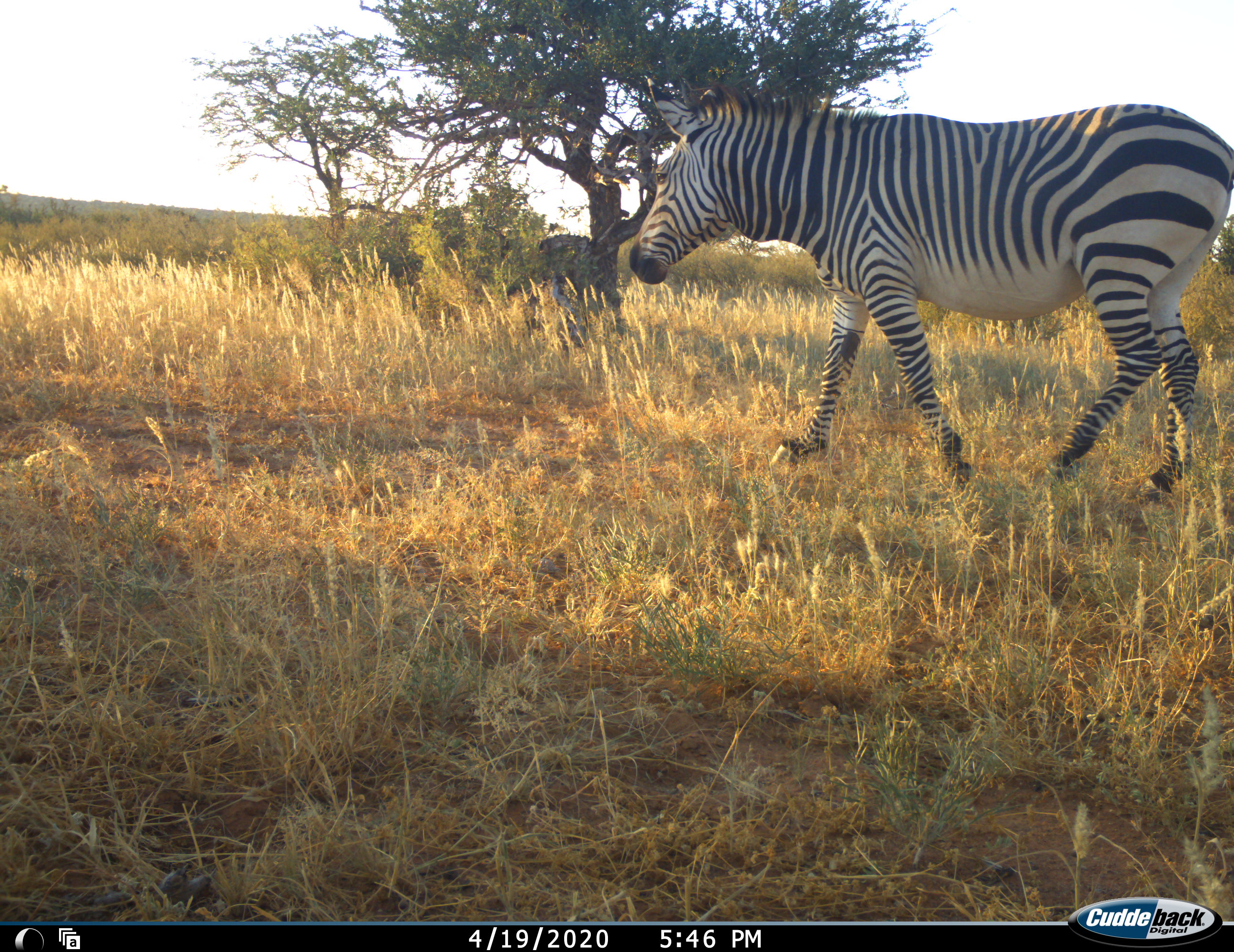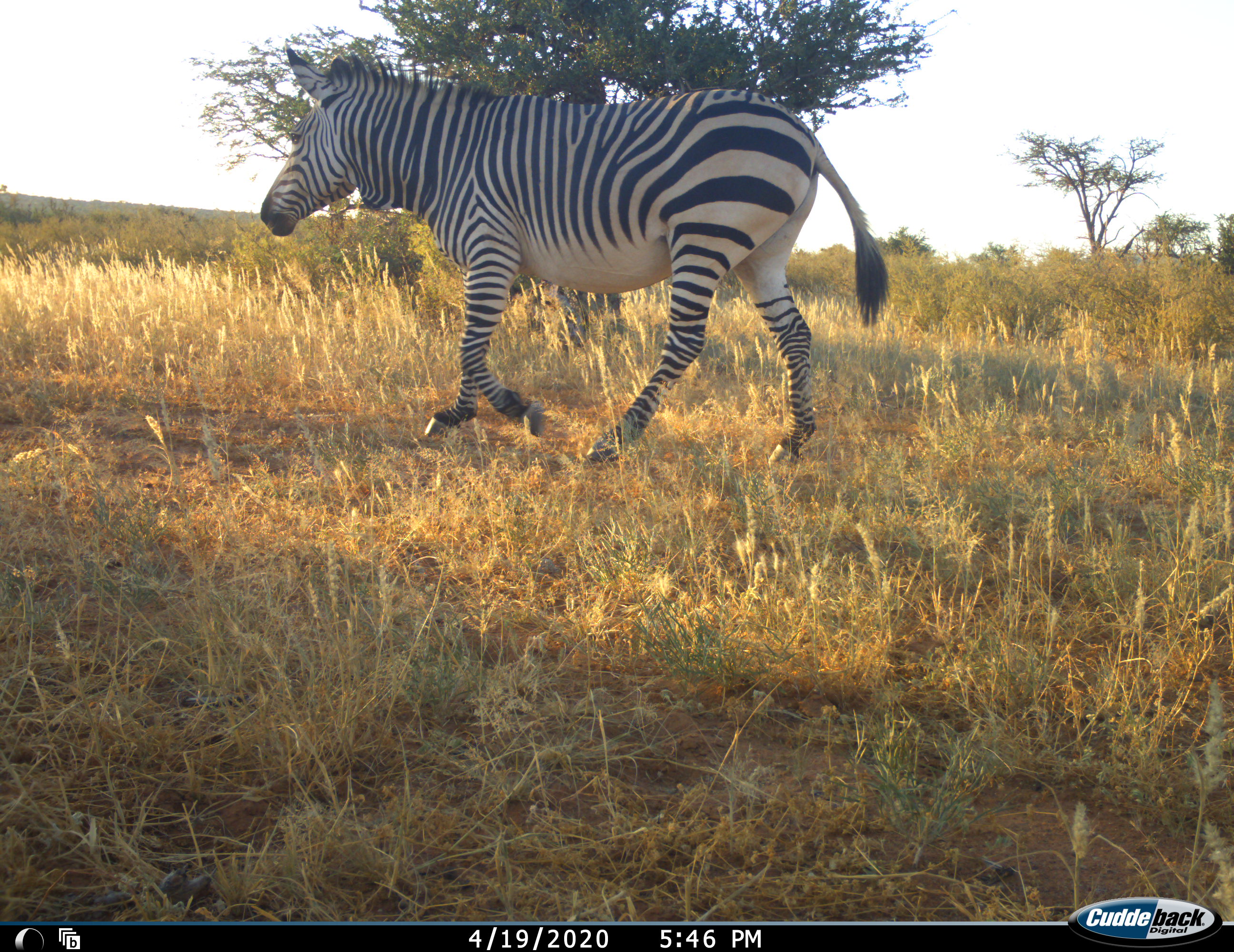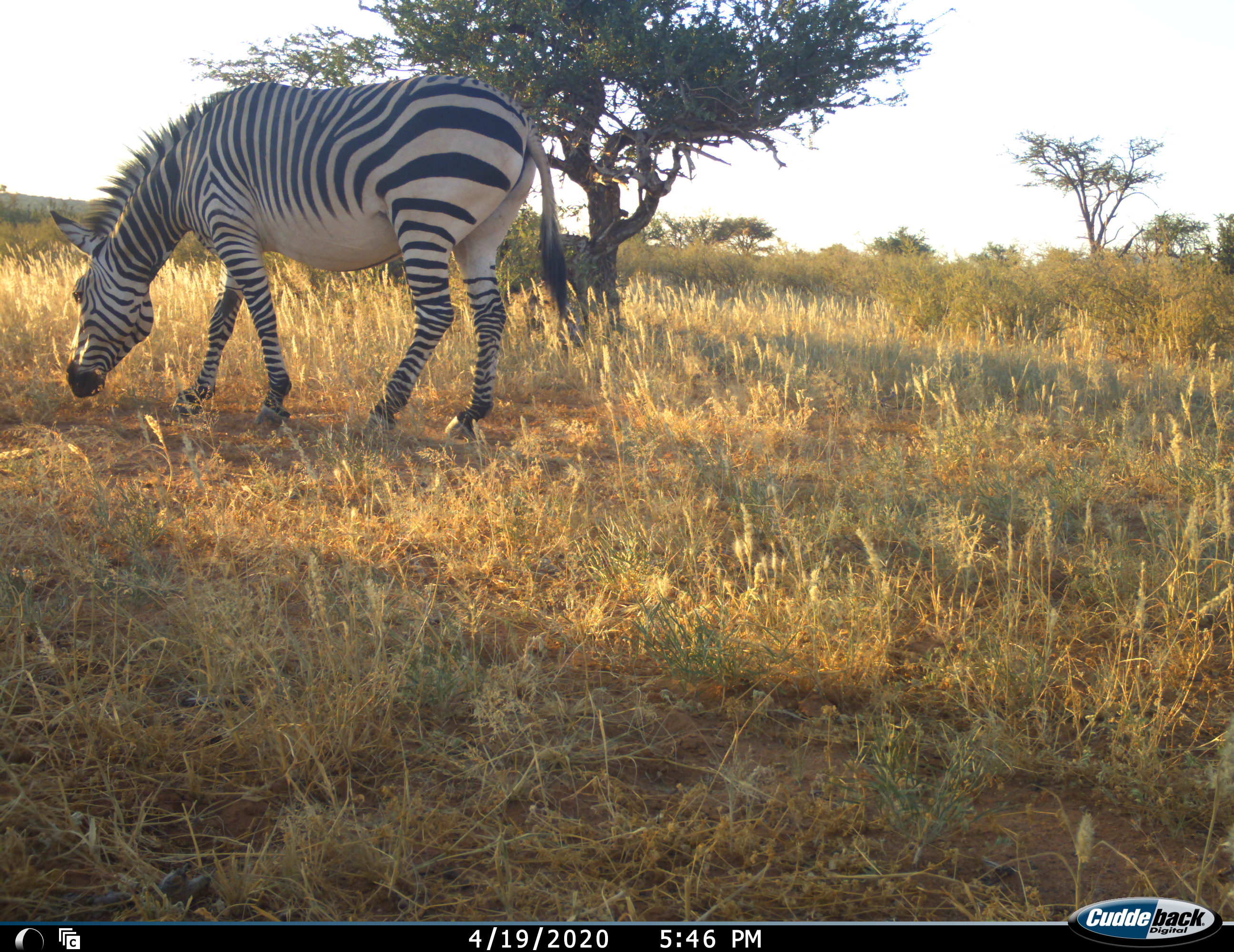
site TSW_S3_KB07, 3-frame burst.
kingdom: Animalia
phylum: Chordata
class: Mammalia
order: Perissodactyla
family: Equidae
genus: Equus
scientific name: Equus zebra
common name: mountain zebra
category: zebramountain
Zebramountain (mountain zebra) (Equus zebra), count 1. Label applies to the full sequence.